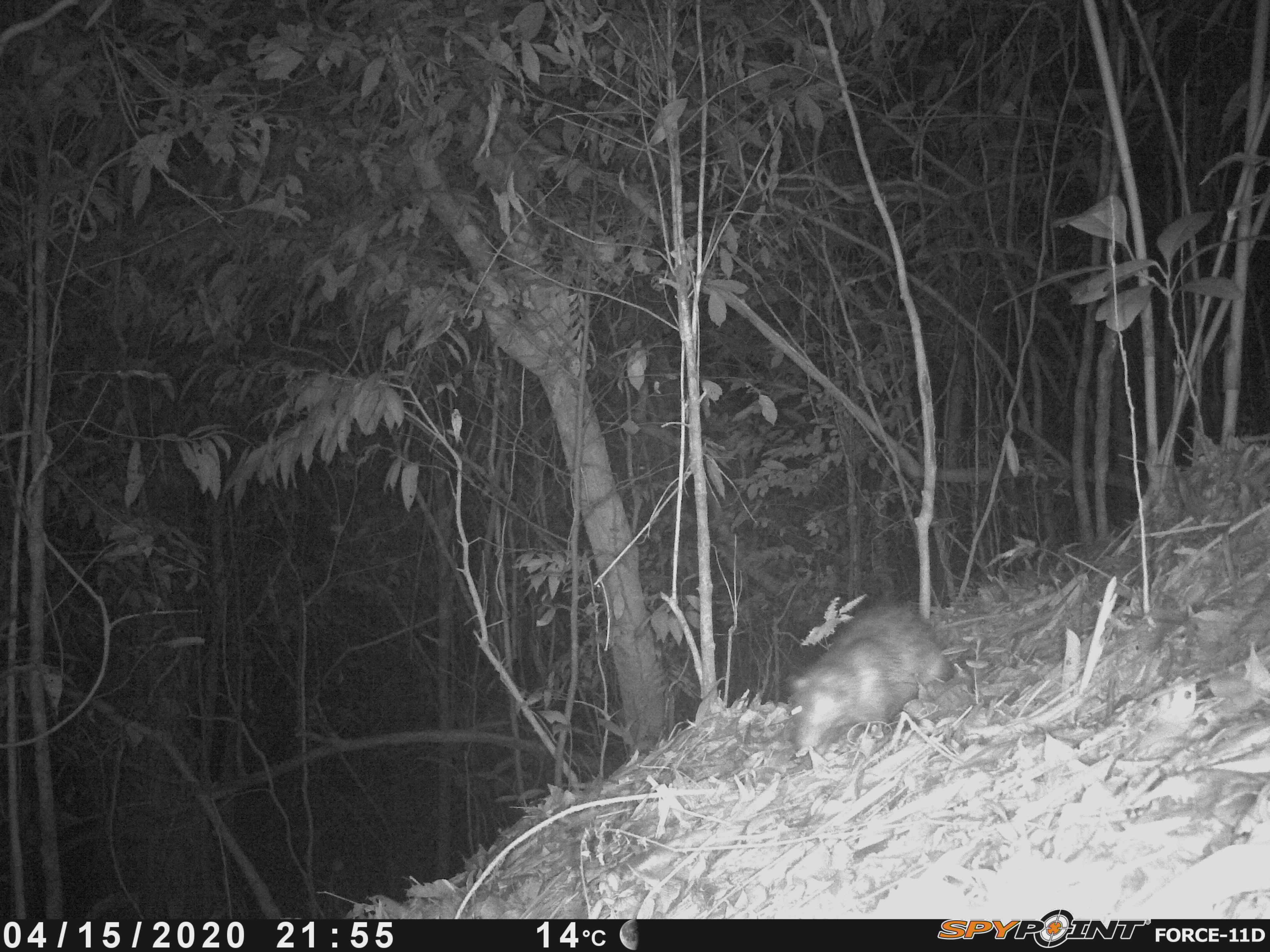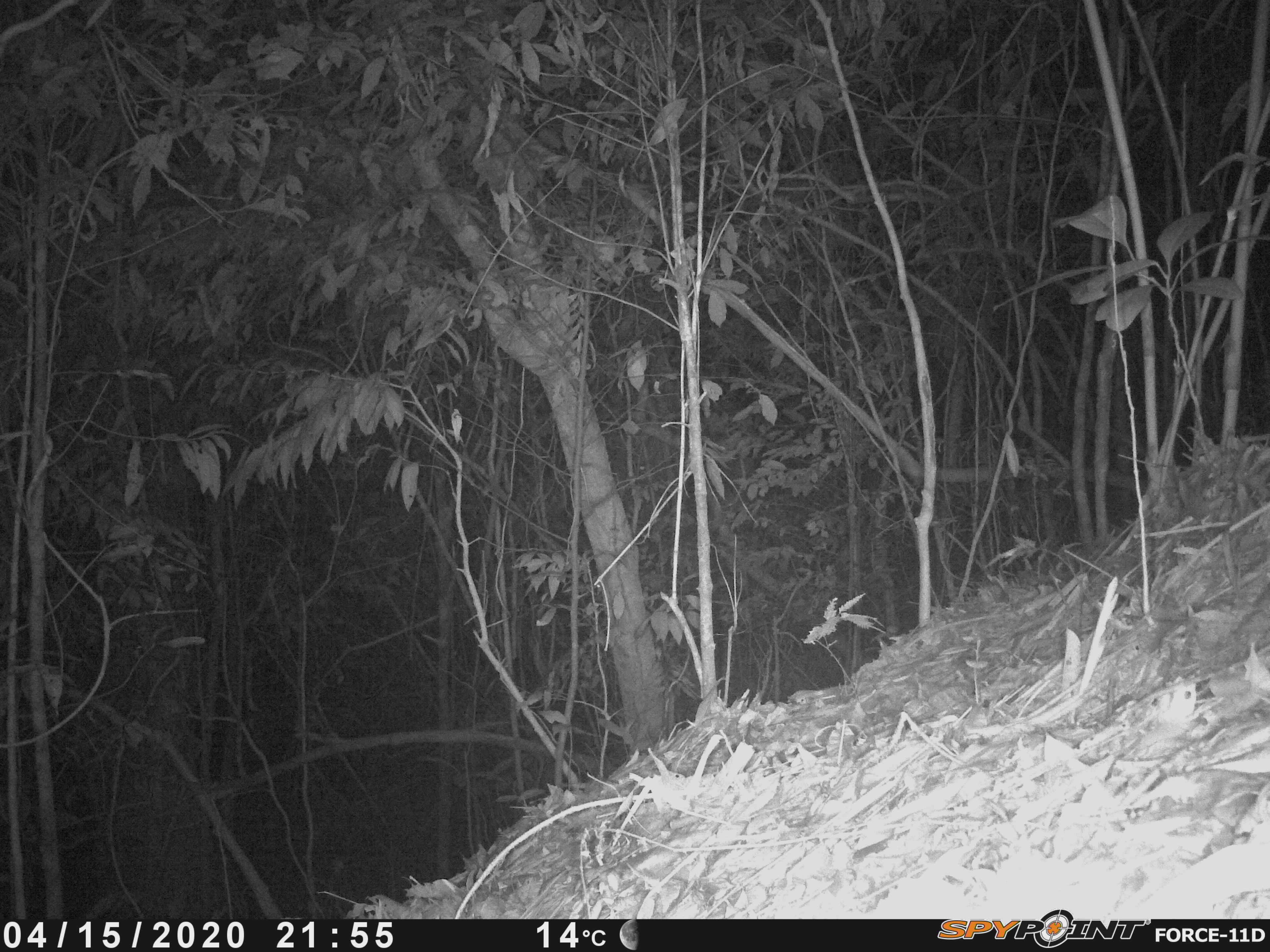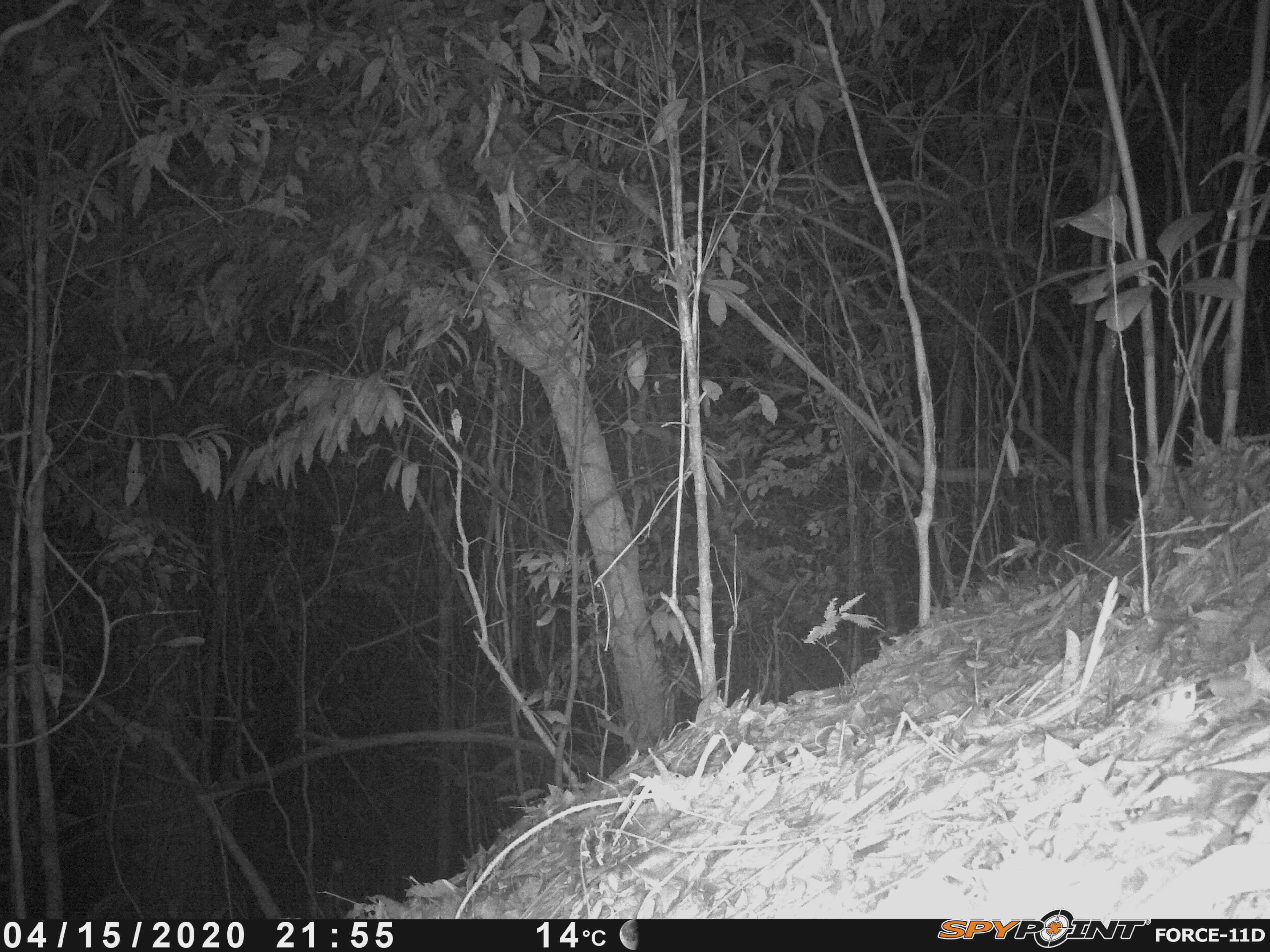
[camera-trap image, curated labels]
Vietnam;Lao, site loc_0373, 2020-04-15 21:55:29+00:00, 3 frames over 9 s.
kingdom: Animalia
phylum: Chordata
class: Mammalia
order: Rodentia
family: Hystricidae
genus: Atherurus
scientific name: Atherurus macrourus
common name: asiatic brush-tailed porcupine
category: asiatic brush tailed porcupine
Asiatic brush tailed porcupine (asiatic brush-tailed porcupine) (Atherurus macrourus). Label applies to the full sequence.